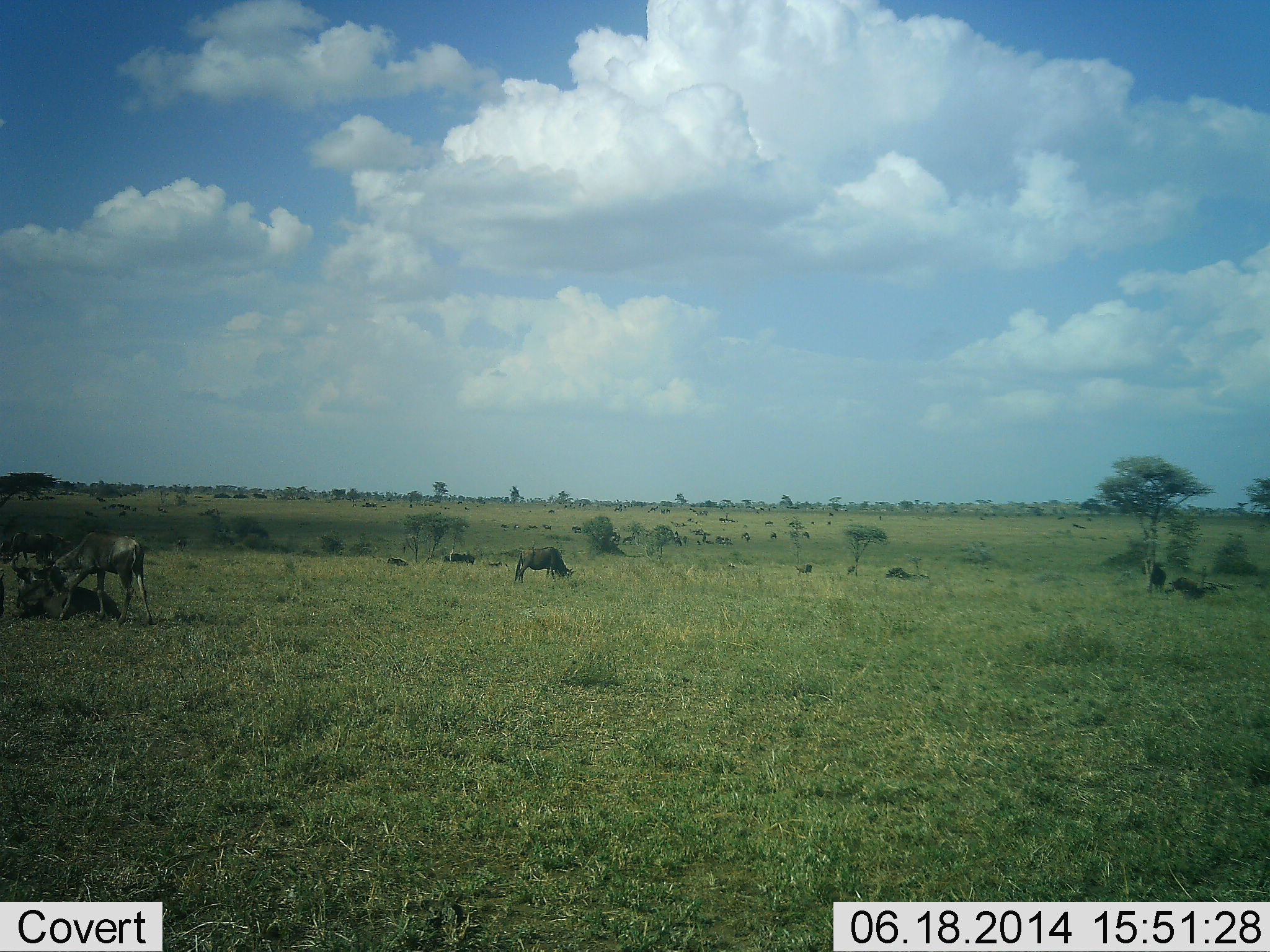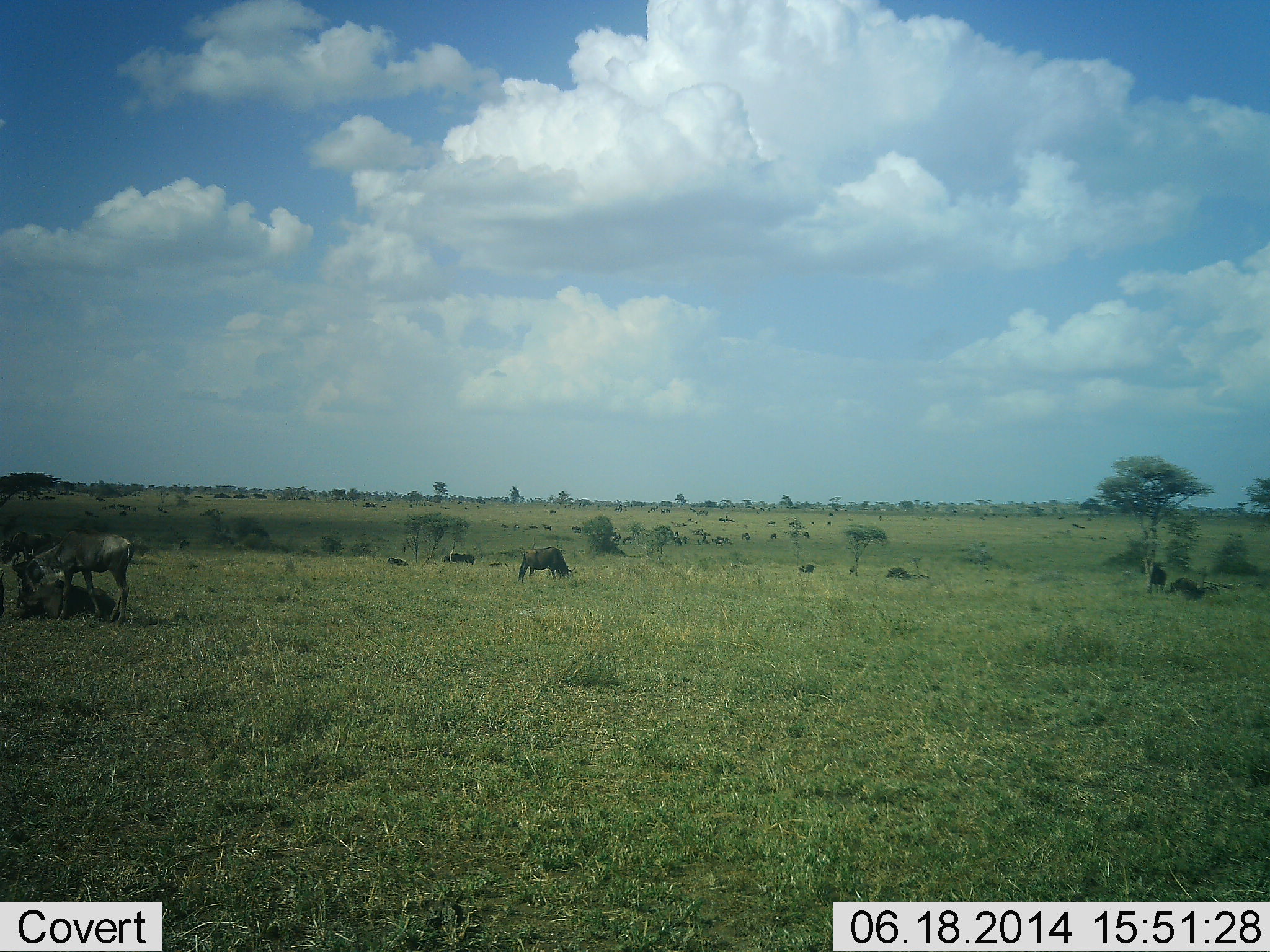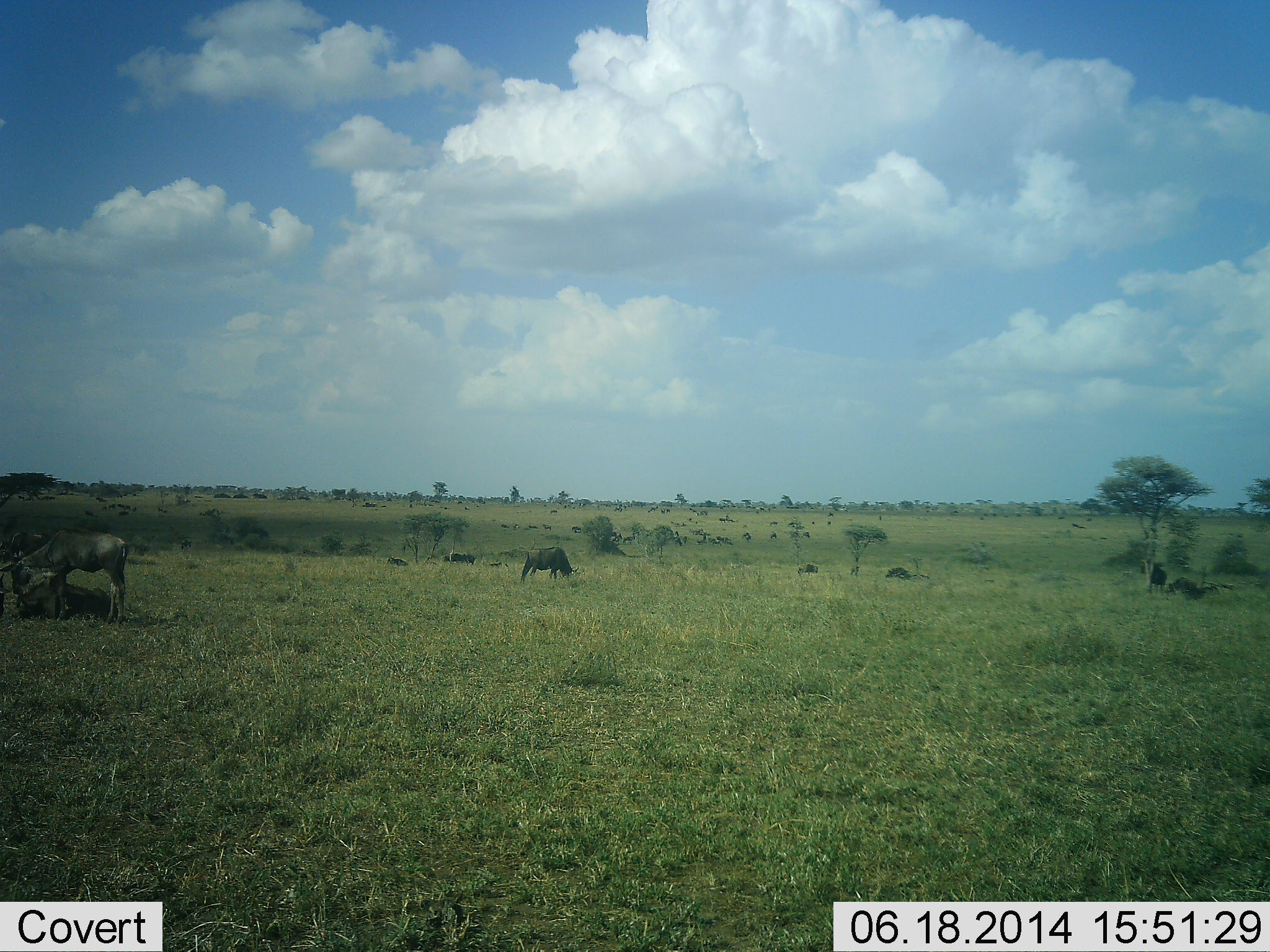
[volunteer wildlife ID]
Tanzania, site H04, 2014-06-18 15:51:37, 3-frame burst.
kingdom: Animalia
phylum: Chordata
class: Mammalia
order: Artiodactyla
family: Bovidae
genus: Connochaetes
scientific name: Connochaetes taurinus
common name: blue wildebeest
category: wildebeest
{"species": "wildebeest (blue wildebeest) (Connochaetes taurinus)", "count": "11-50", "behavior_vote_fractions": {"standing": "80%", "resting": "80%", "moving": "40%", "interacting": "20%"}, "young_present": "10%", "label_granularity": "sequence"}